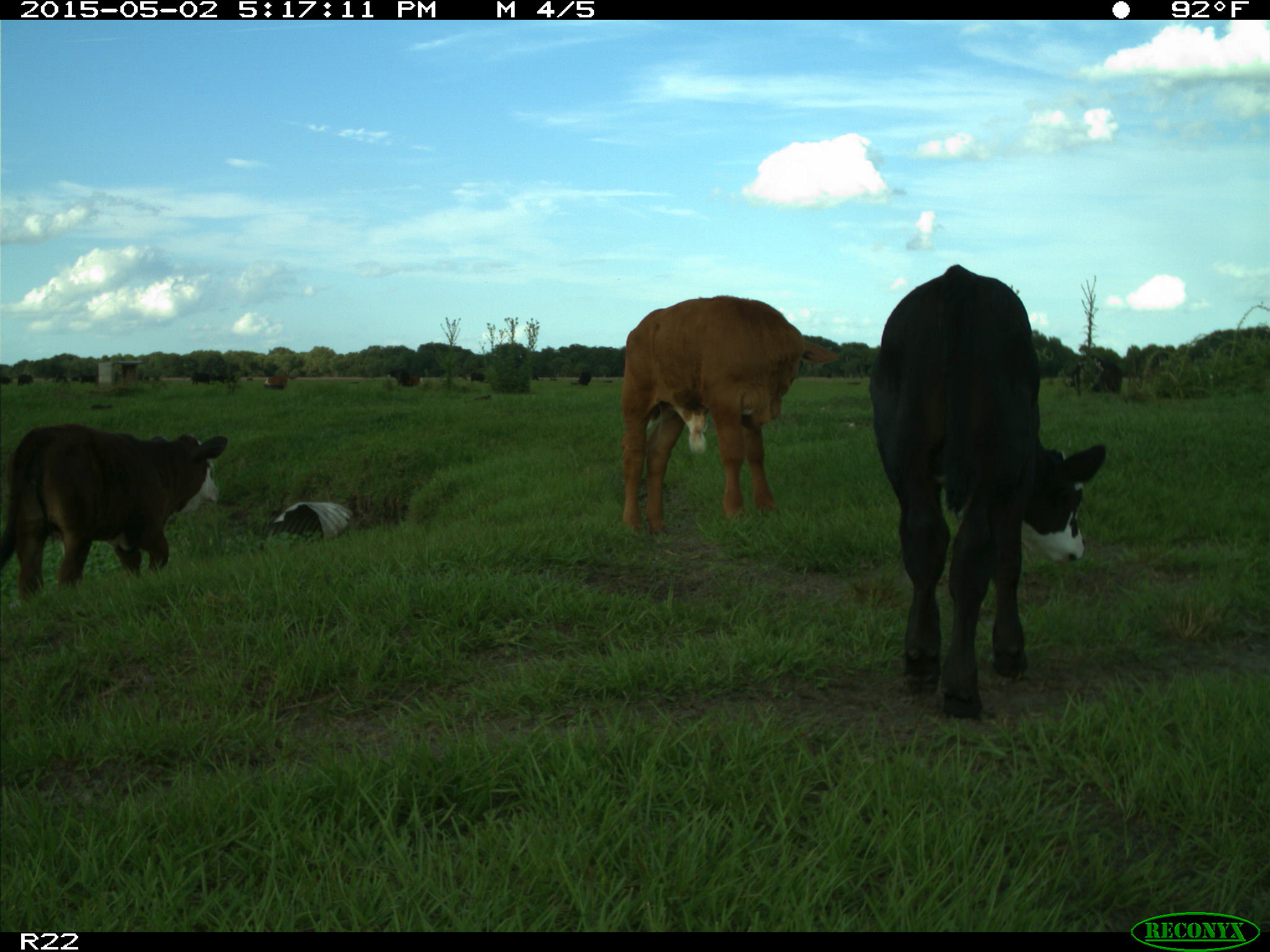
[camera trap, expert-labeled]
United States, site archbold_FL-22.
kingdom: Animalia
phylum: Chordata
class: Mammalia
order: Artiodactyla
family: Bovidae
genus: Bos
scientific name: Bos taurus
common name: domestic cow